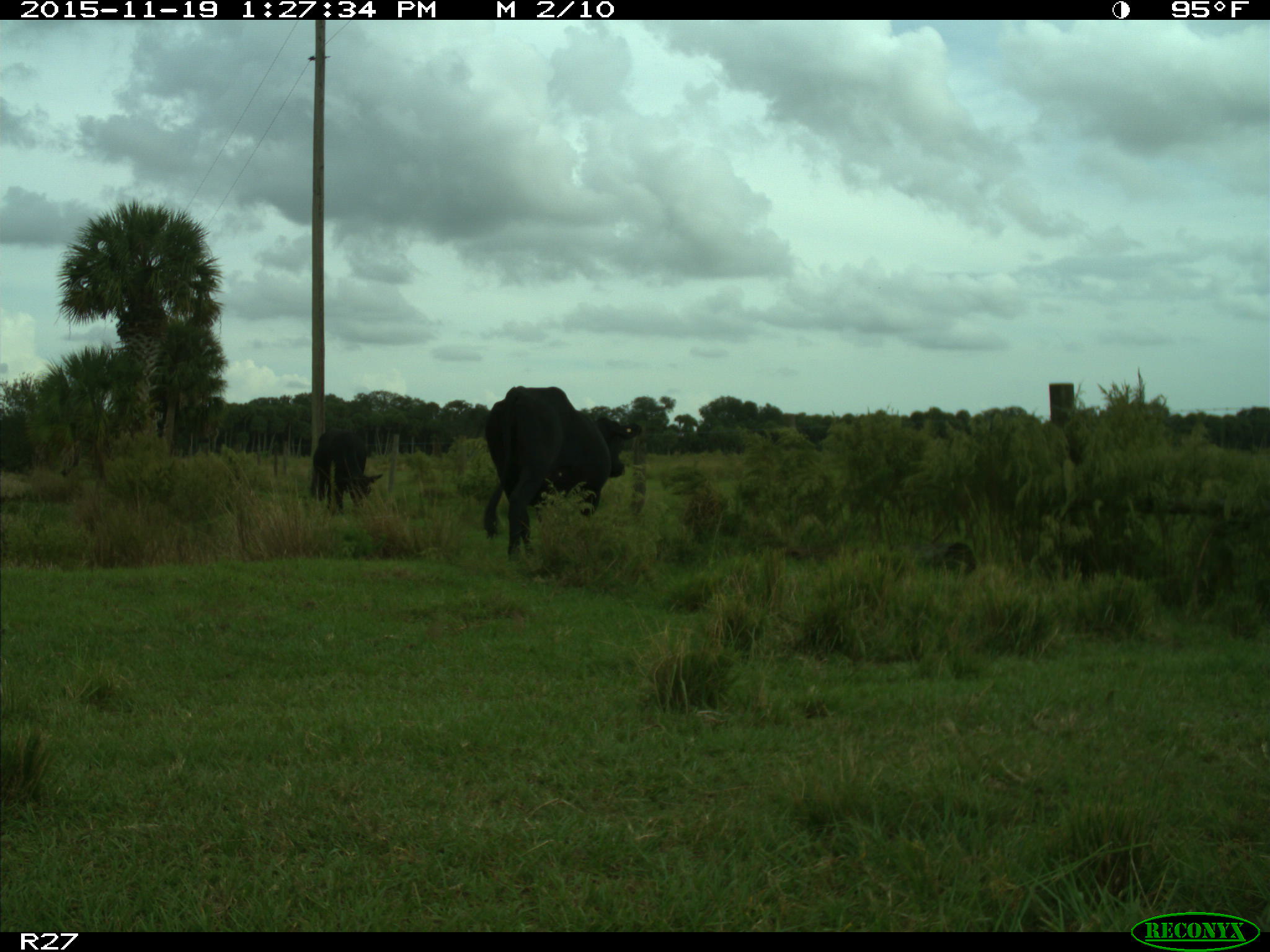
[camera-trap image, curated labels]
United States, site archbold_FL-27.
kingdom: Animalia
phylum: Chordata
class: Mammalia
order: Artiodactyla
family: Bovidae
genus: Bos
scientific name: Bos taurus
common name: domestic cow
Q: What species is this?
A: Bos taurus (domestic cow).